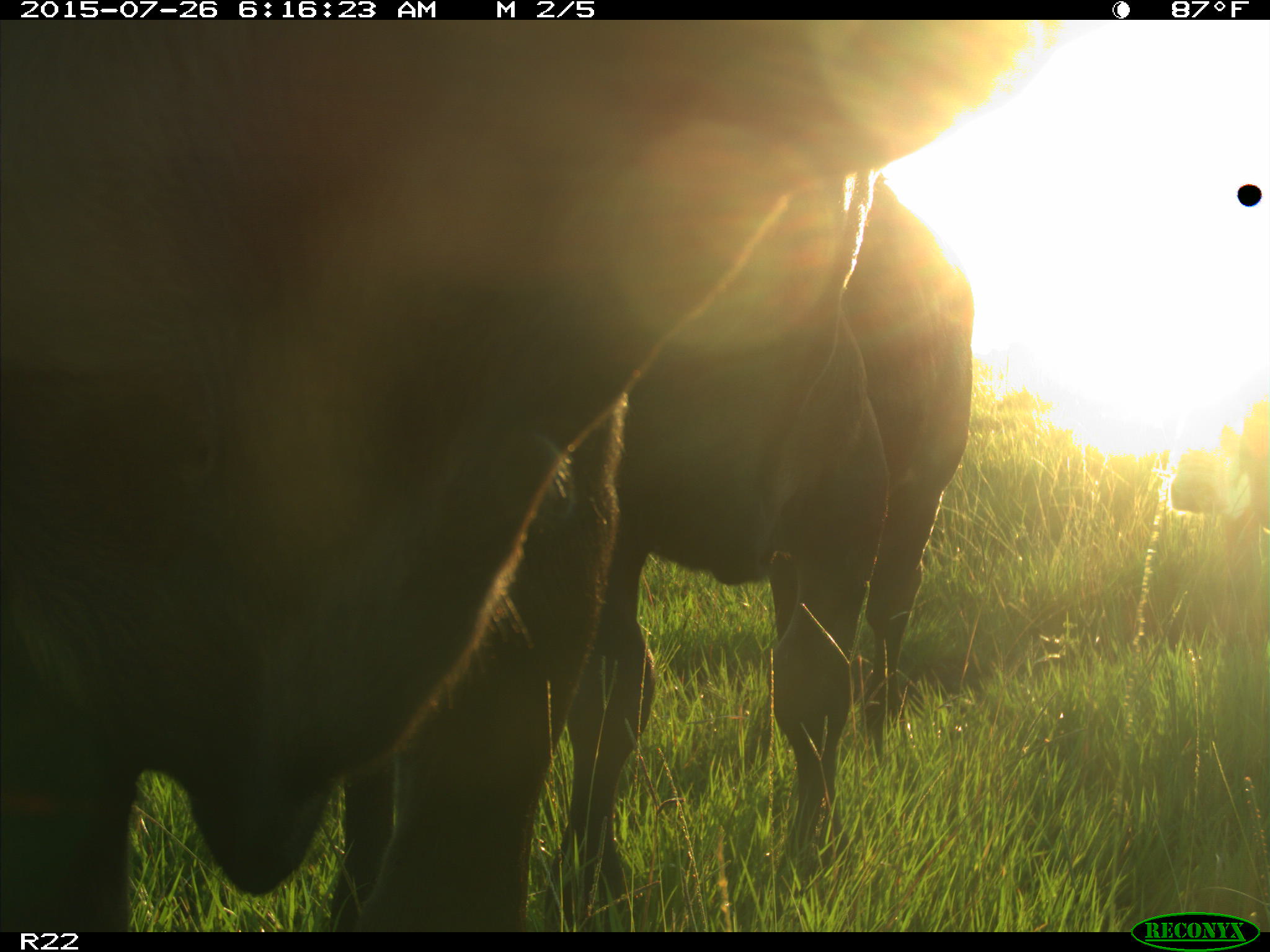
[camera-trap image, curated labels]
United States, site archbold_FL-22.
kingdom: Animalia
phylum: Chordata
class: Mammalia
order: Artiodactyla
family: Bovidae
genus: Bos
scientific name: Bos taurus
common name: domestic cow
Bos taurus (domestic cow).